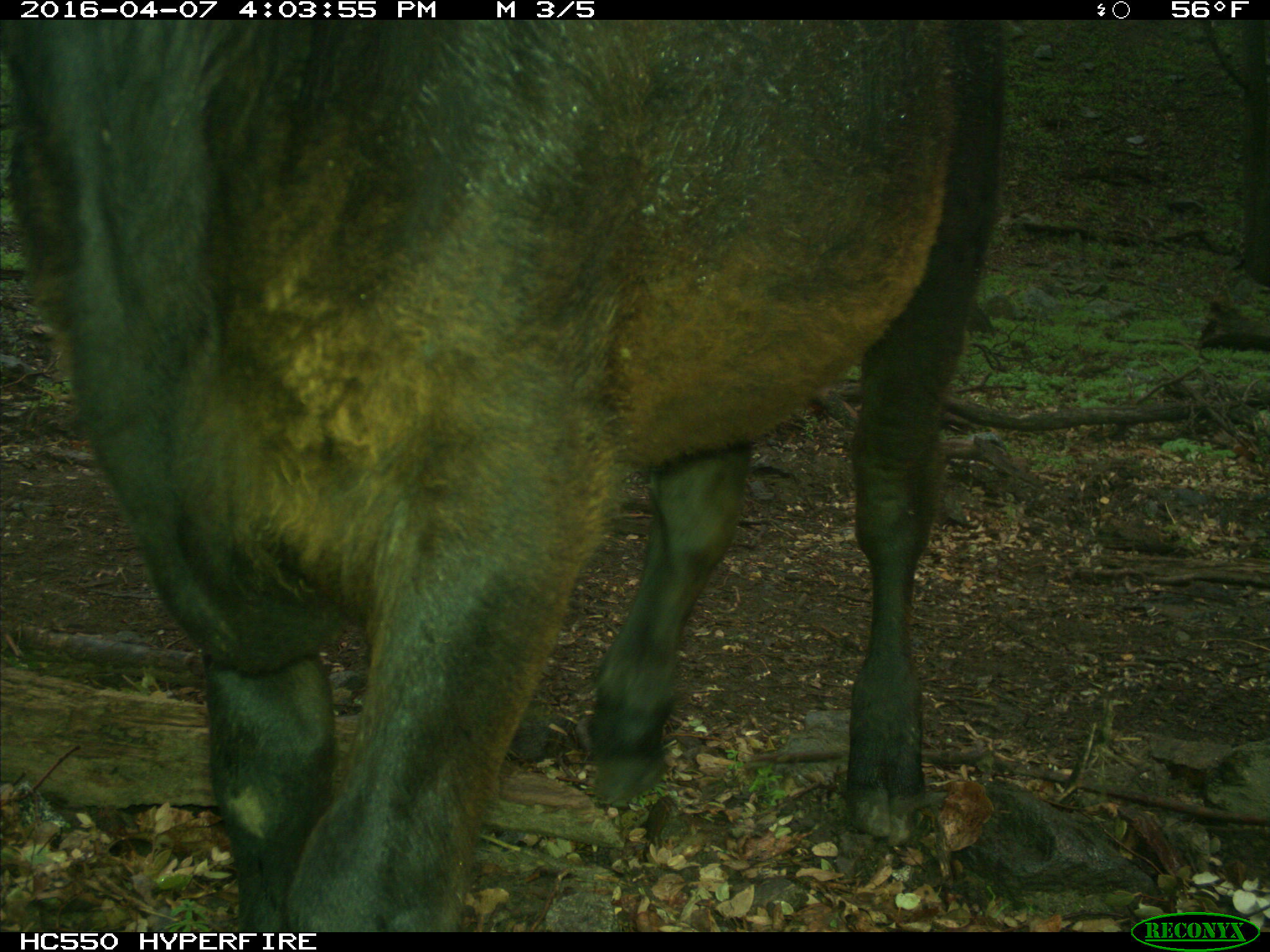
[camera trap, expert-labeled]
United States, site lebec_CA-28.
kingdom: Animalia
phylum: Chordata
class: Mammalia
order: Artiodactyla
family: Bovidae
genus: Bos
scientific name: Bos taurus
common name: domestic cow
Bos taurus (domestic cow).